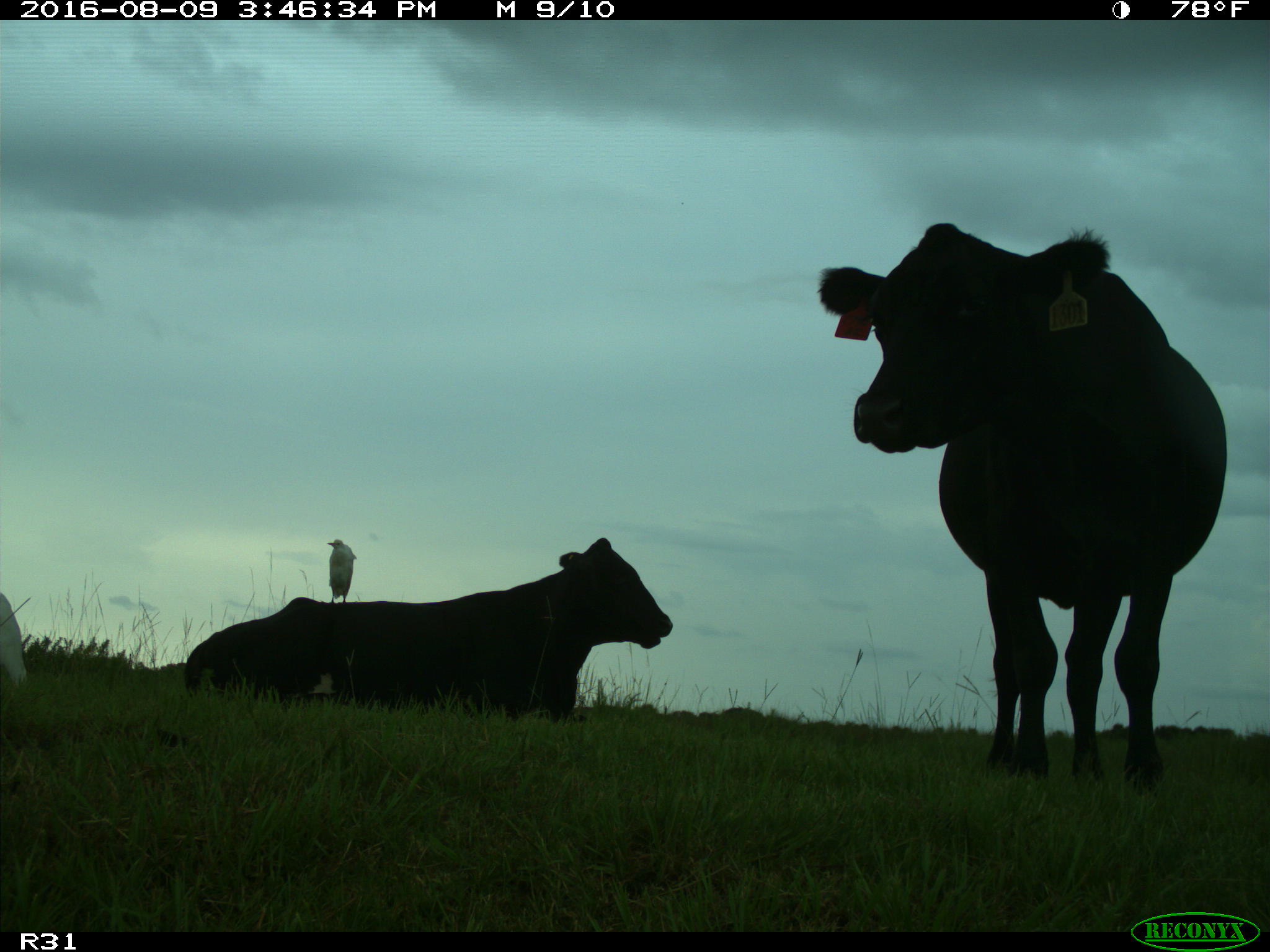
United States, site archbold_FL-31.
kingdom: Animalia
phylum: Chordata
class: Mammalia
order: Artiodactyla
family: Bovidae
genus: Bos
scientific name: Bos taurus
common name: domestic cow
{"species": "Bos taurus (domestic cow)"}